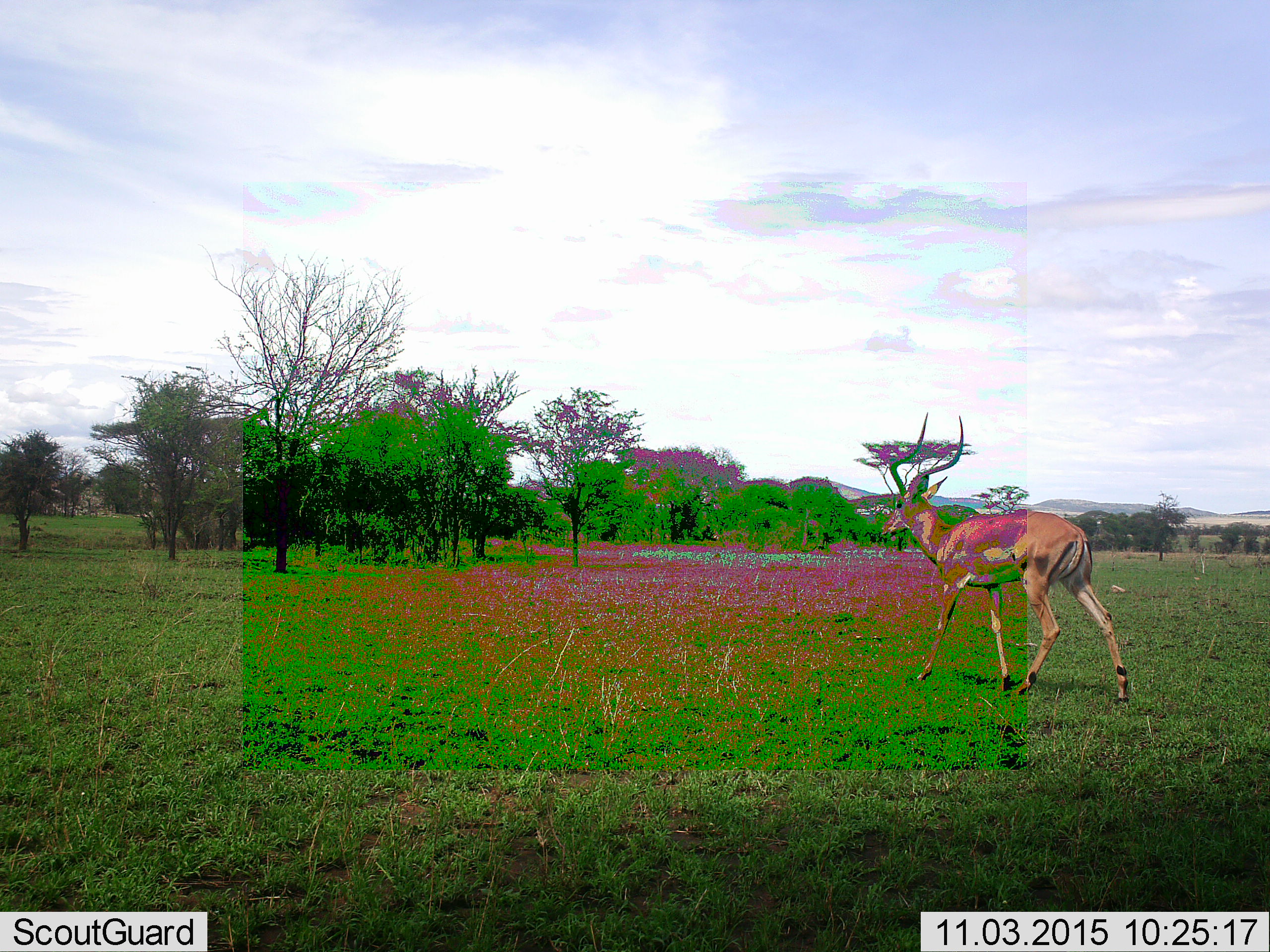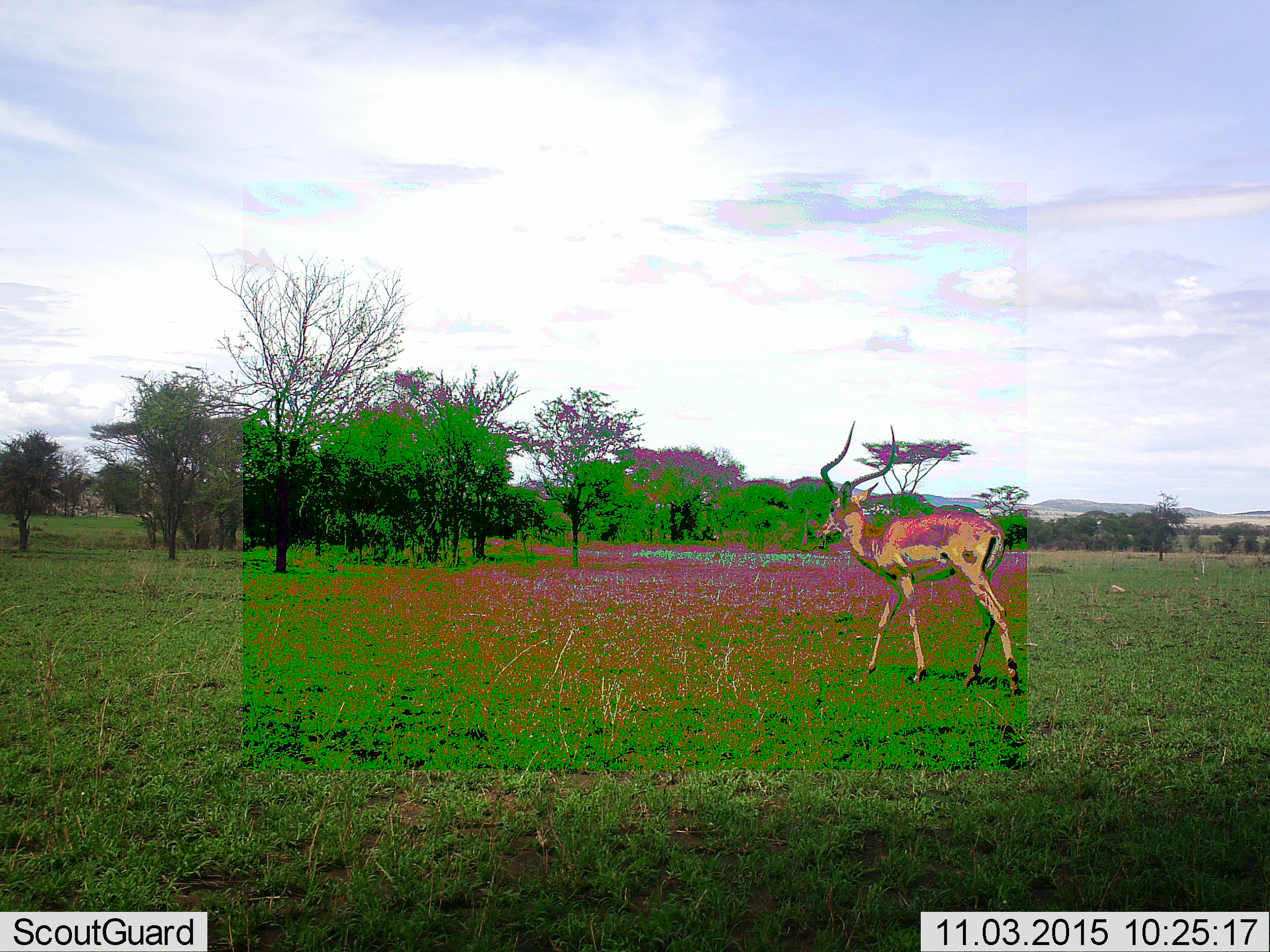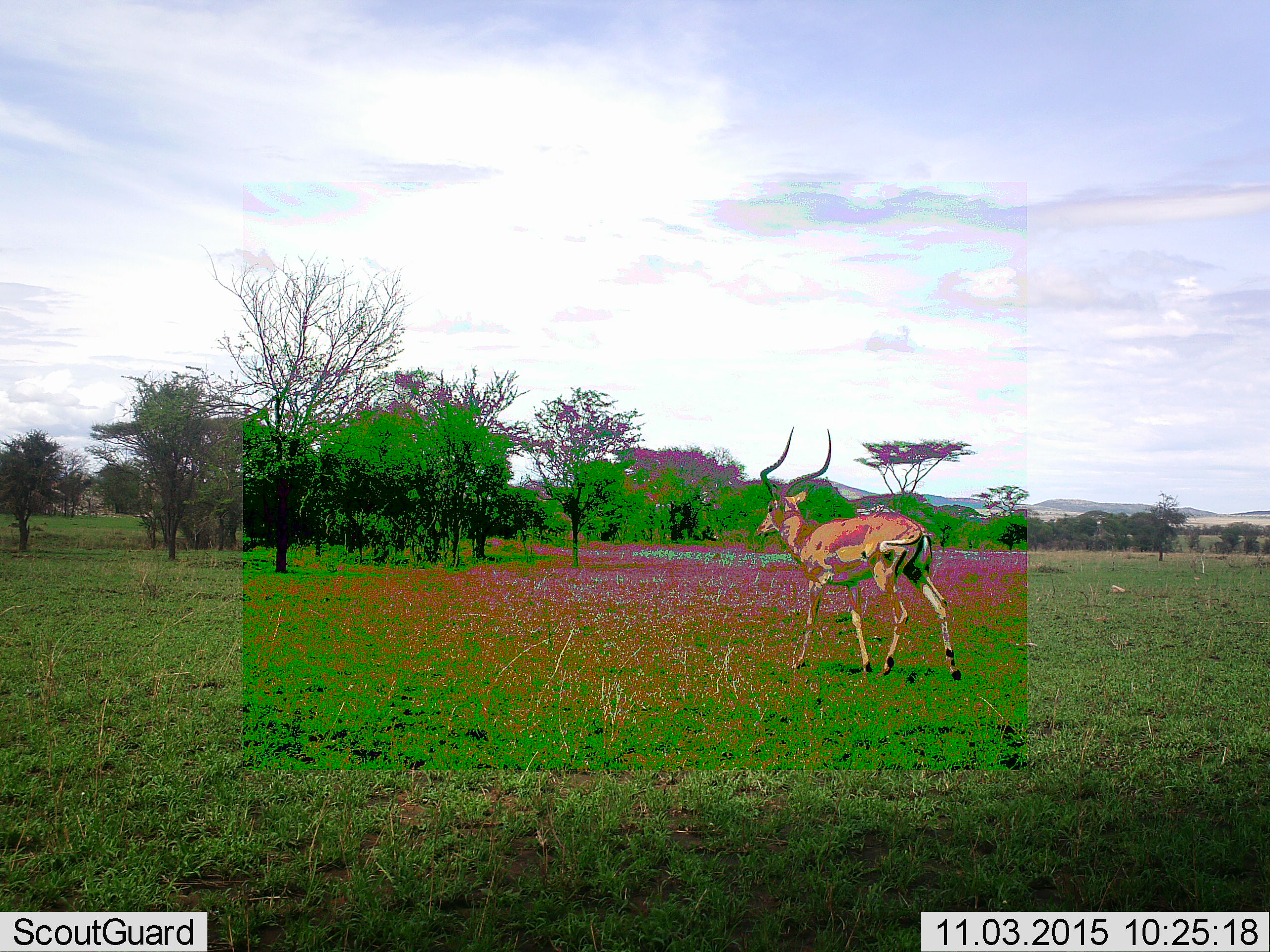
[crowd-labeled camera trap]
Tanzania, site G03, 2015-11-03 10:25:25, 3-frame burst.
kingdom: Animalia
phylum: Chordata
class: Mammalia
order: Artiodactyla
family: Bovidae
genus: Aepyceros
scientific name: Aepyceros melampus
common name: impala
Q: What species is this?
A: Impala (Aepyceros melampus).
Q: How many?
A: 1.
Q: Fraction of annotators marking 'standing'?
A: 20%.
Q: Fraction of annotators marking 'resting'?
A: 0%.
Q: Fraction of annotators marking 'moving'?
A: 90%.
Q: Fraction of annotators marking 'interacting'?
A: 0%.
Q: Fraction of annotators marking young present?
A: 0%.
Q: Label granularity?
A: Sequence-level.